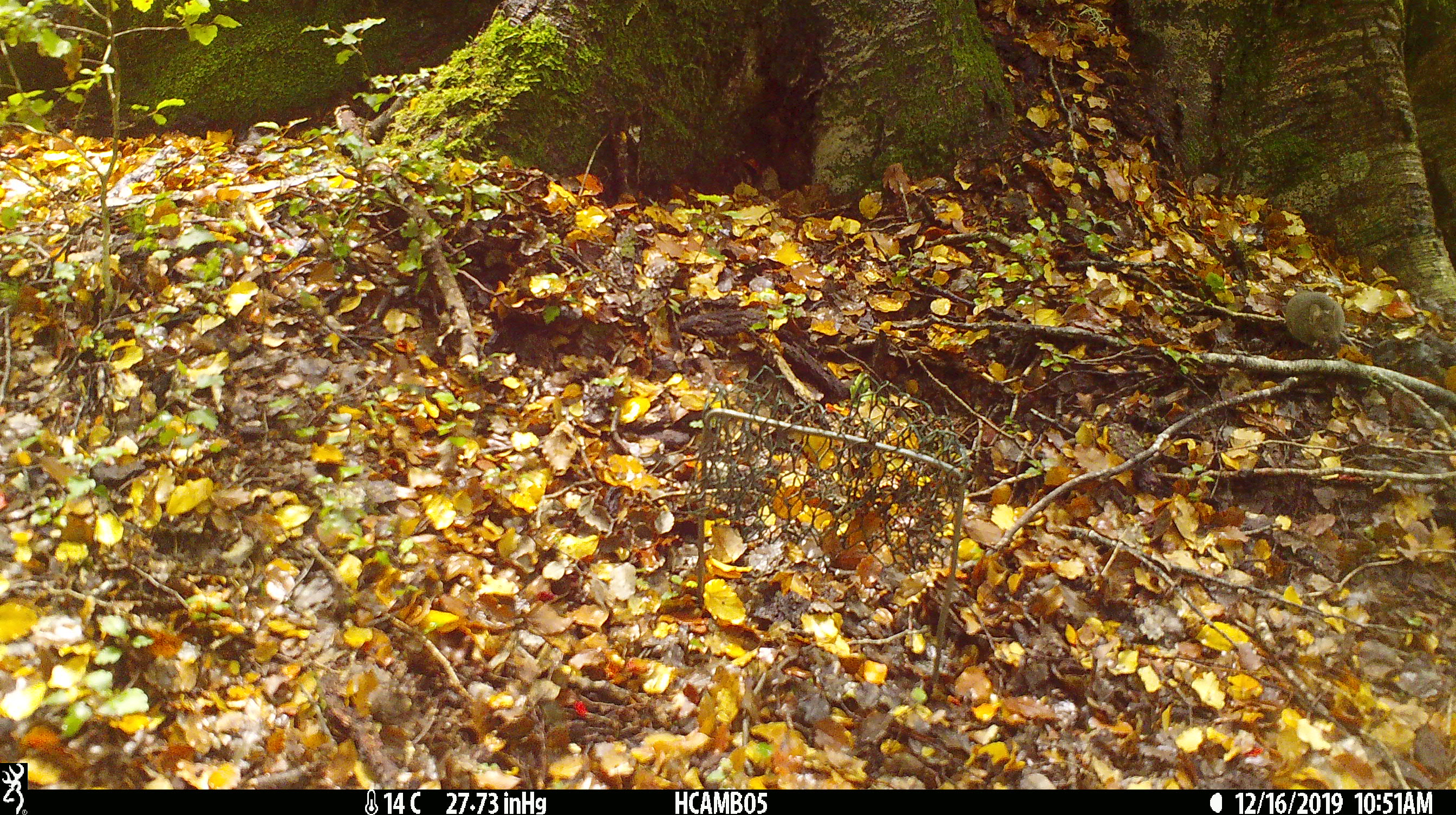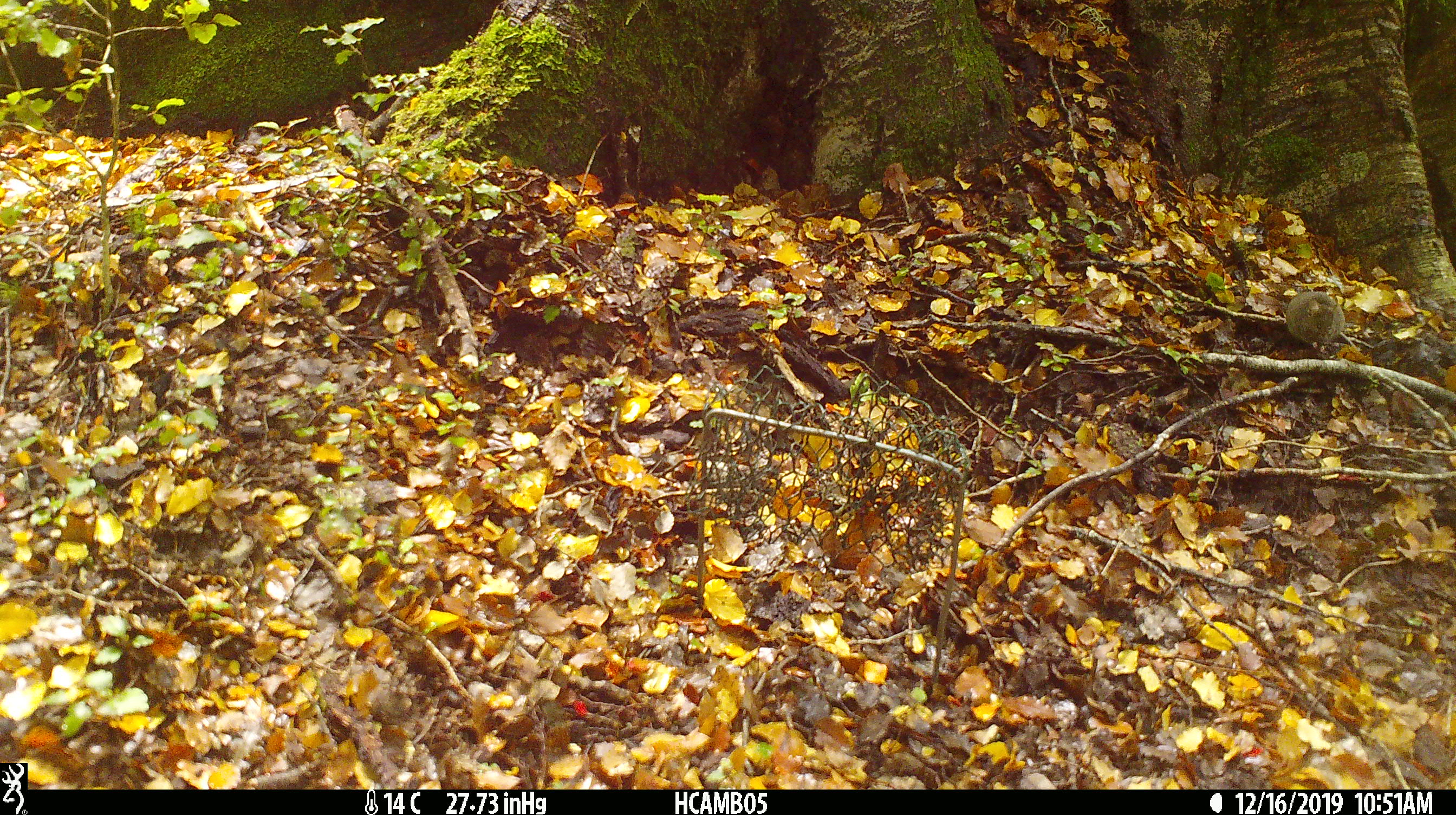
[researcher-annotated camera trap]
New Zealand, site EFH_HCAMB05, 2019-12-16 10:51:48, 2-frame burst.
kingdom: Animalia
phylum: Chordata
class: Mammalia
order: Rodentia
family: Muridae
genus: Mus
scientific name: Mus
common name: mouse